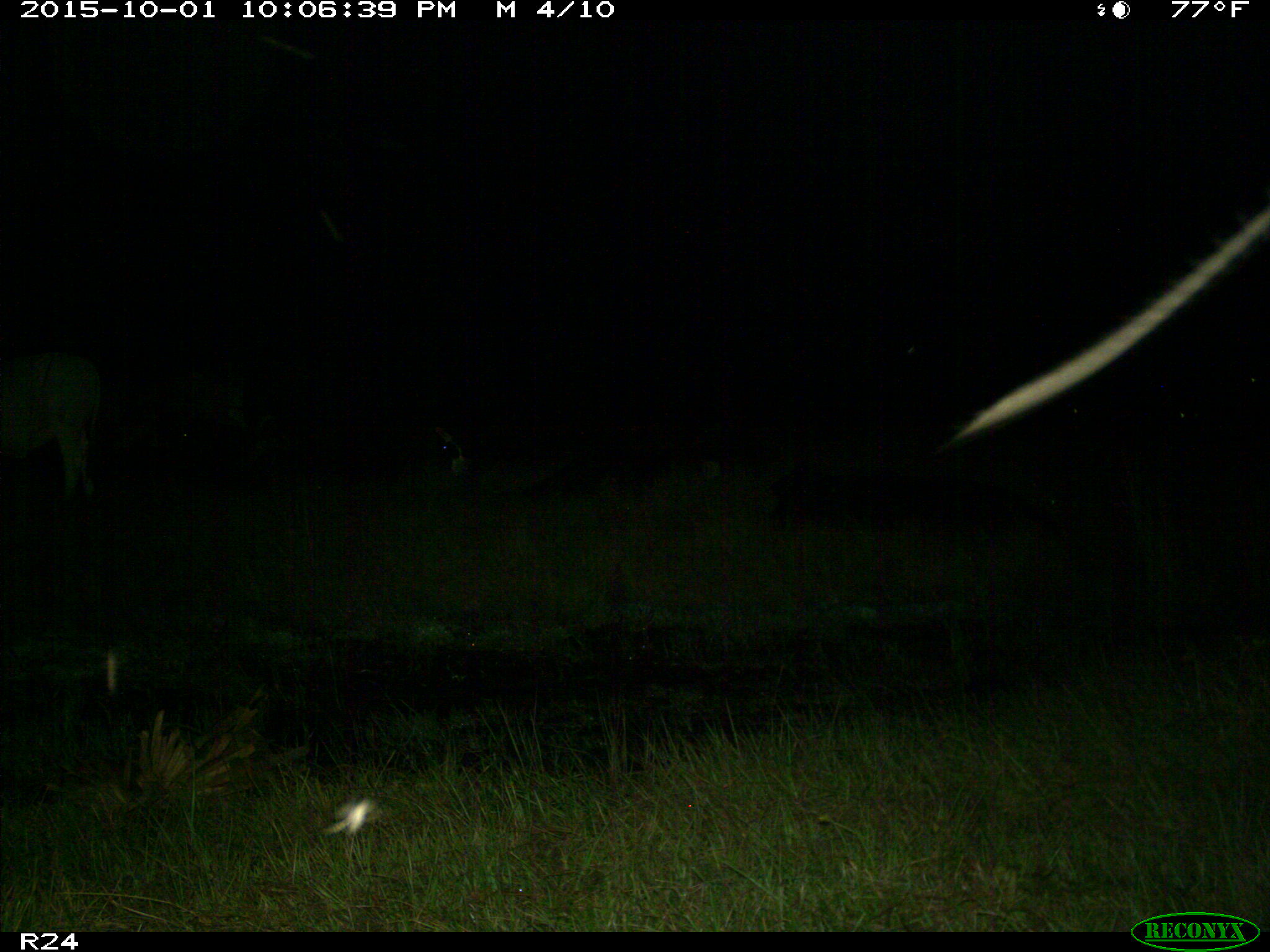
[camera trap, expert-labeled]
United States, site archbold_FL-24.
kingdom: Animalia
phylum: Chordata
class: Mammalia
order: Artiodactyla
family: Bovidae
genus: Bos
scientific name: Bos taurus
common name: domestic cow